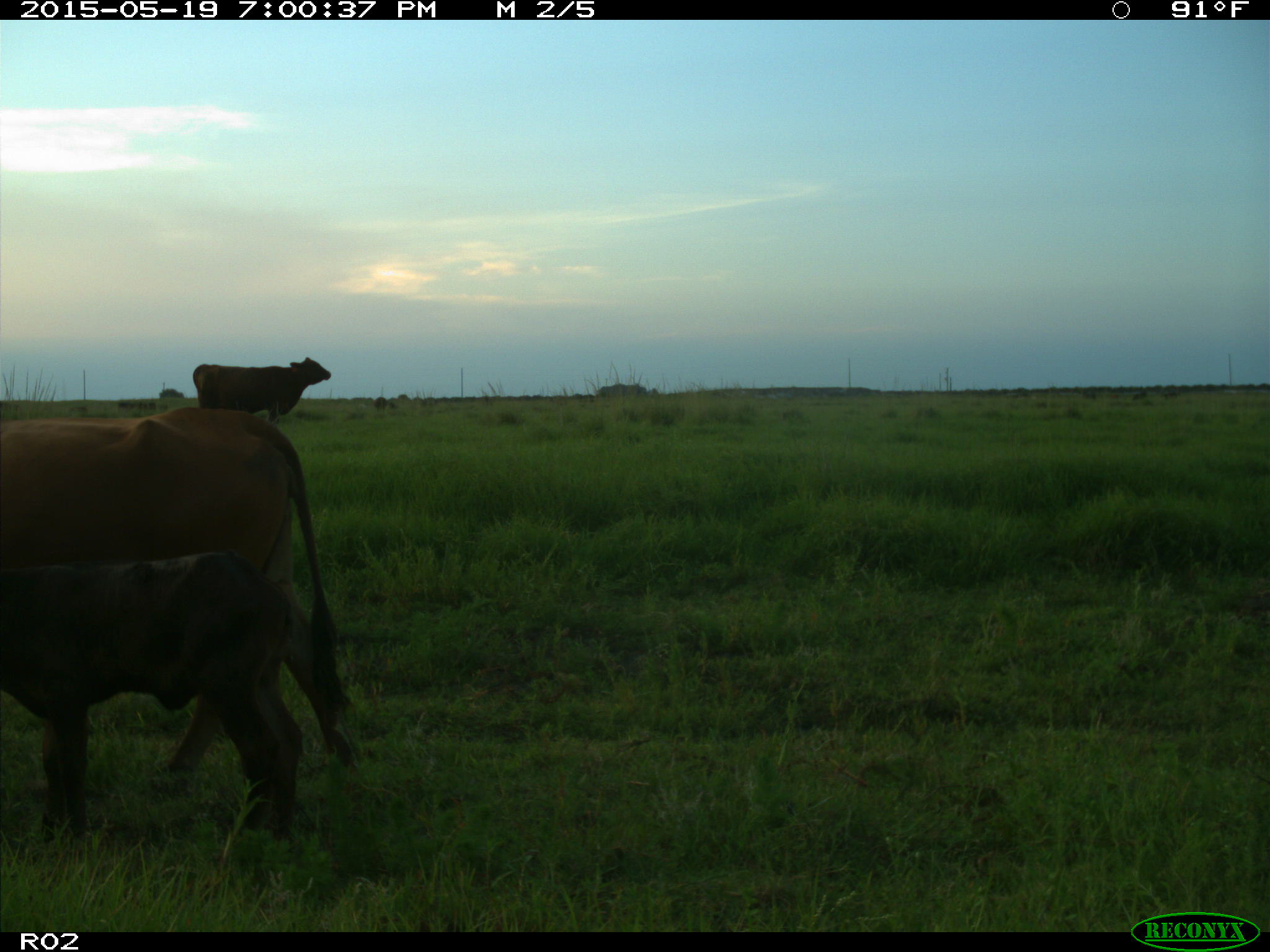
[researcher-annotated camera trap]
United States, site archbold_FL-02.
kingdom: Animalia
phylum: Chordata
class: Mammalia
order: Artiodactyla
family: Bovidae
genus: Bos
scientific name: Bos taurus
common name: domestic cow